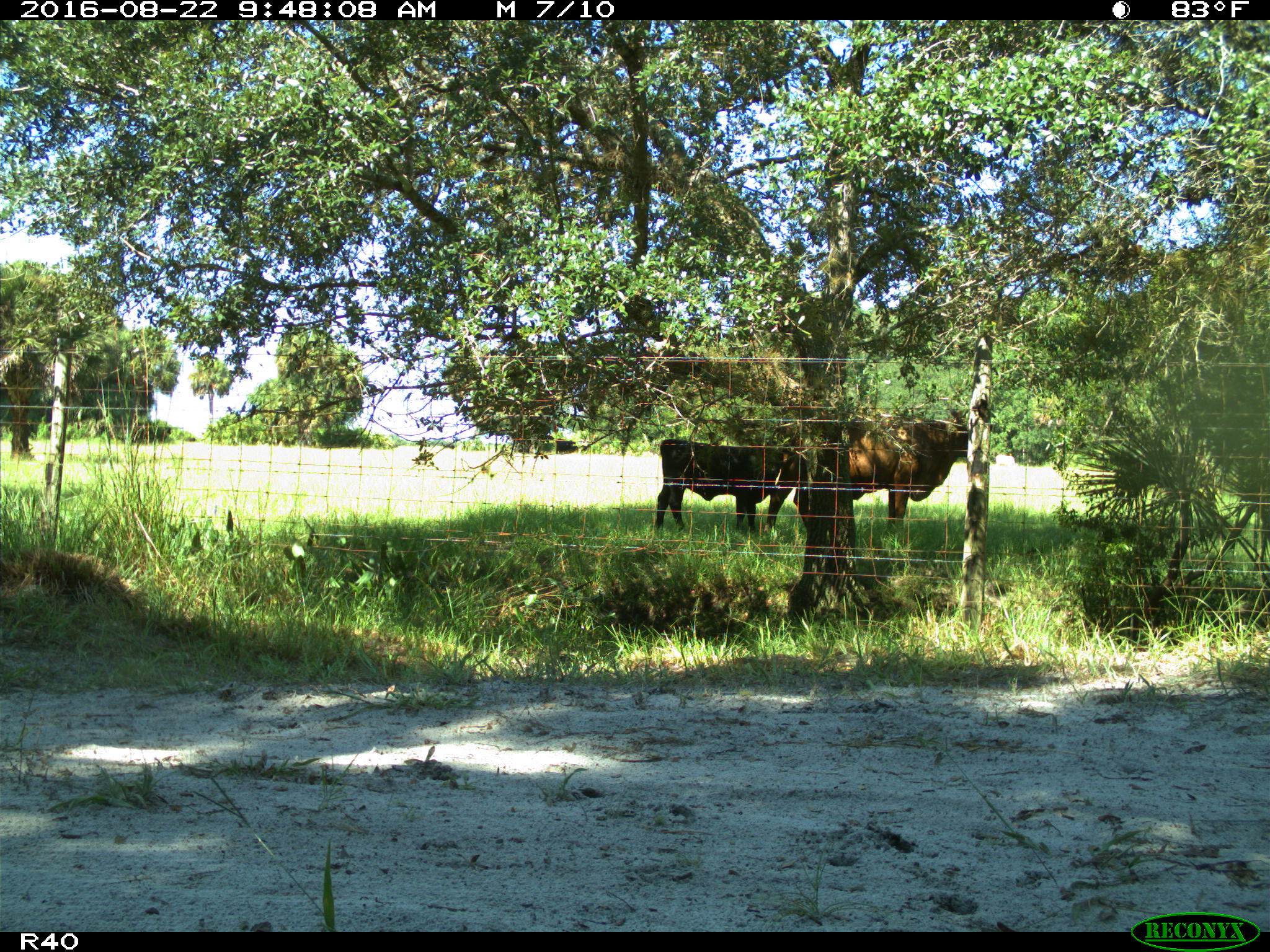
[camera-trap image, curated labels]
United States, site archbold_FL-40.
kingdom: Animalia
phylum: Chordata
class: Mammalia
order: Artiodactyla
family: Bovidae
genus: Bos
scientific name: Bos taurus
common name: domestic cow